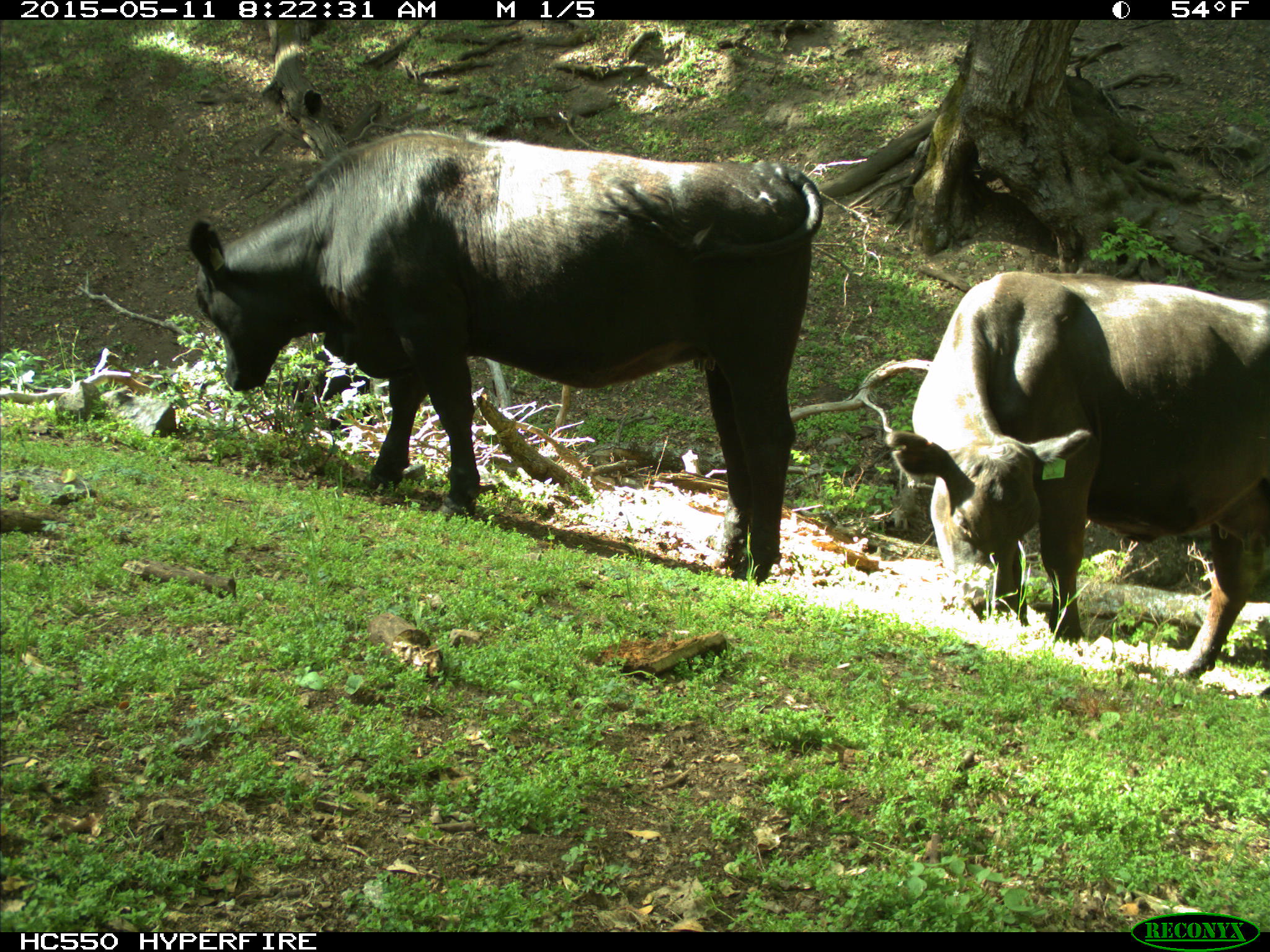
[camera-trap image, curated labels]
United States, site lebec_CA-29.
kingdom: Animalia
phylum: Chordata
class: Mammalia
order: Artiodactyla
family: Bovidae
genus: Bos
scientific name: Bos taurus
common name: domestic cow